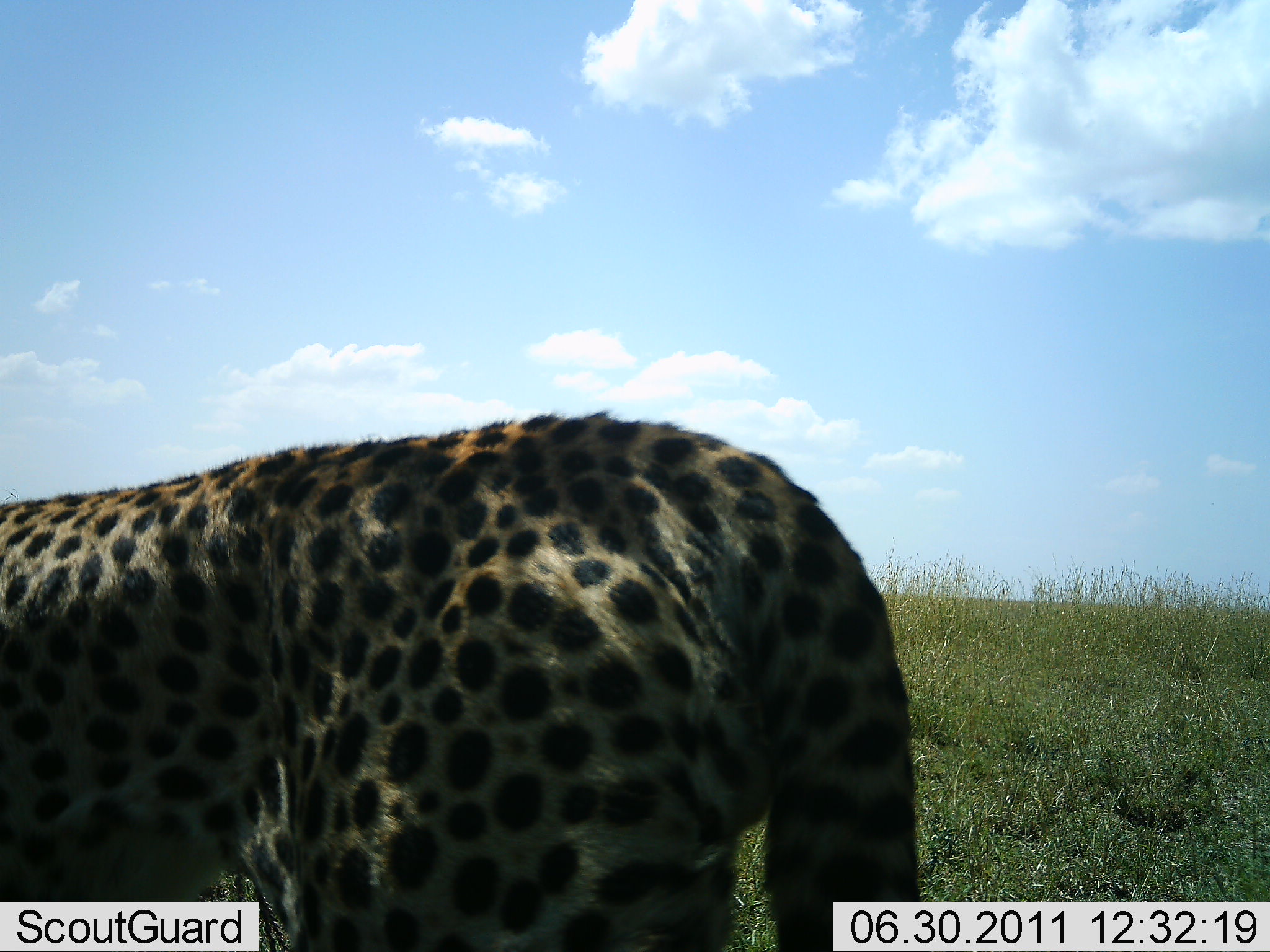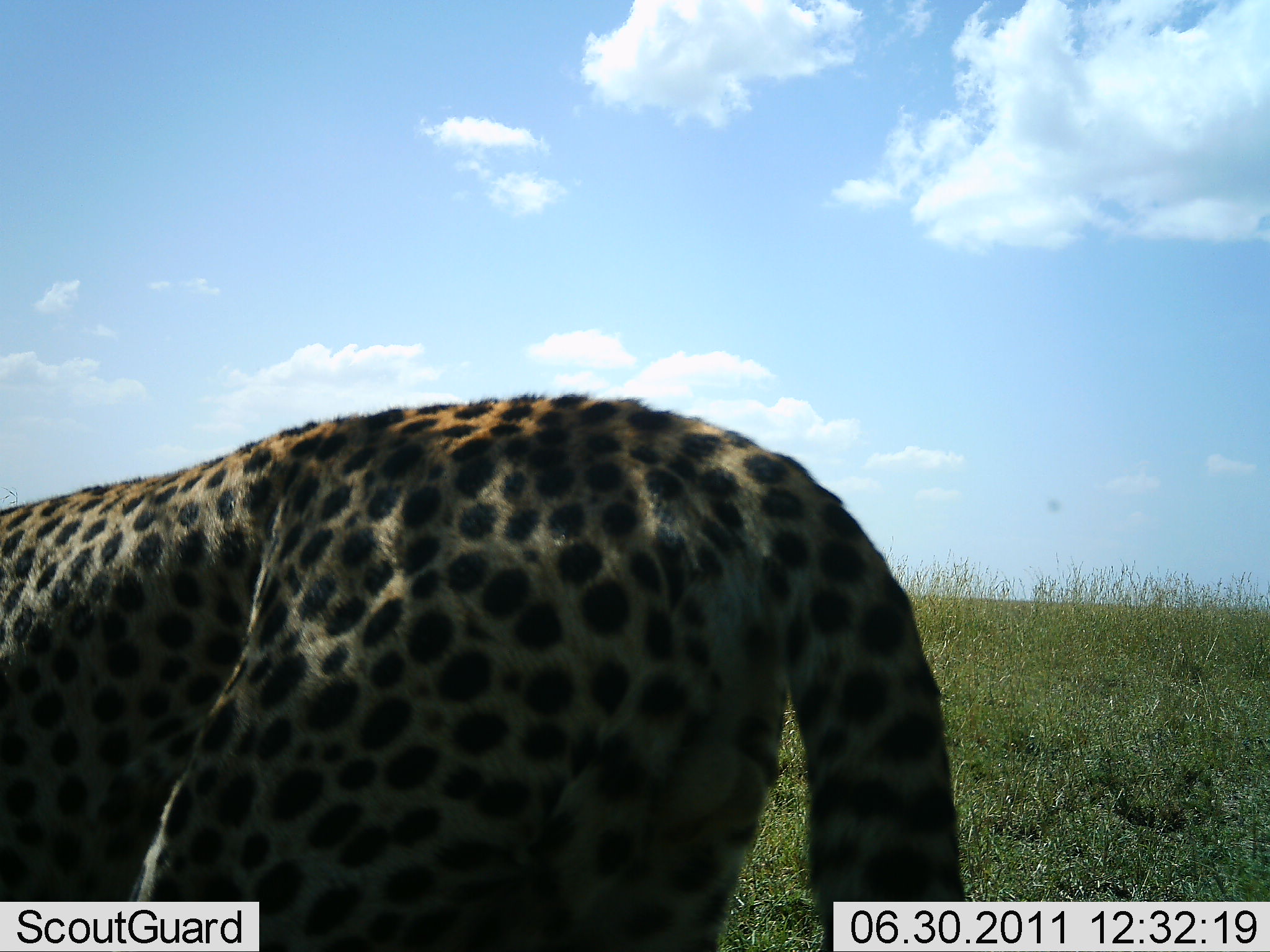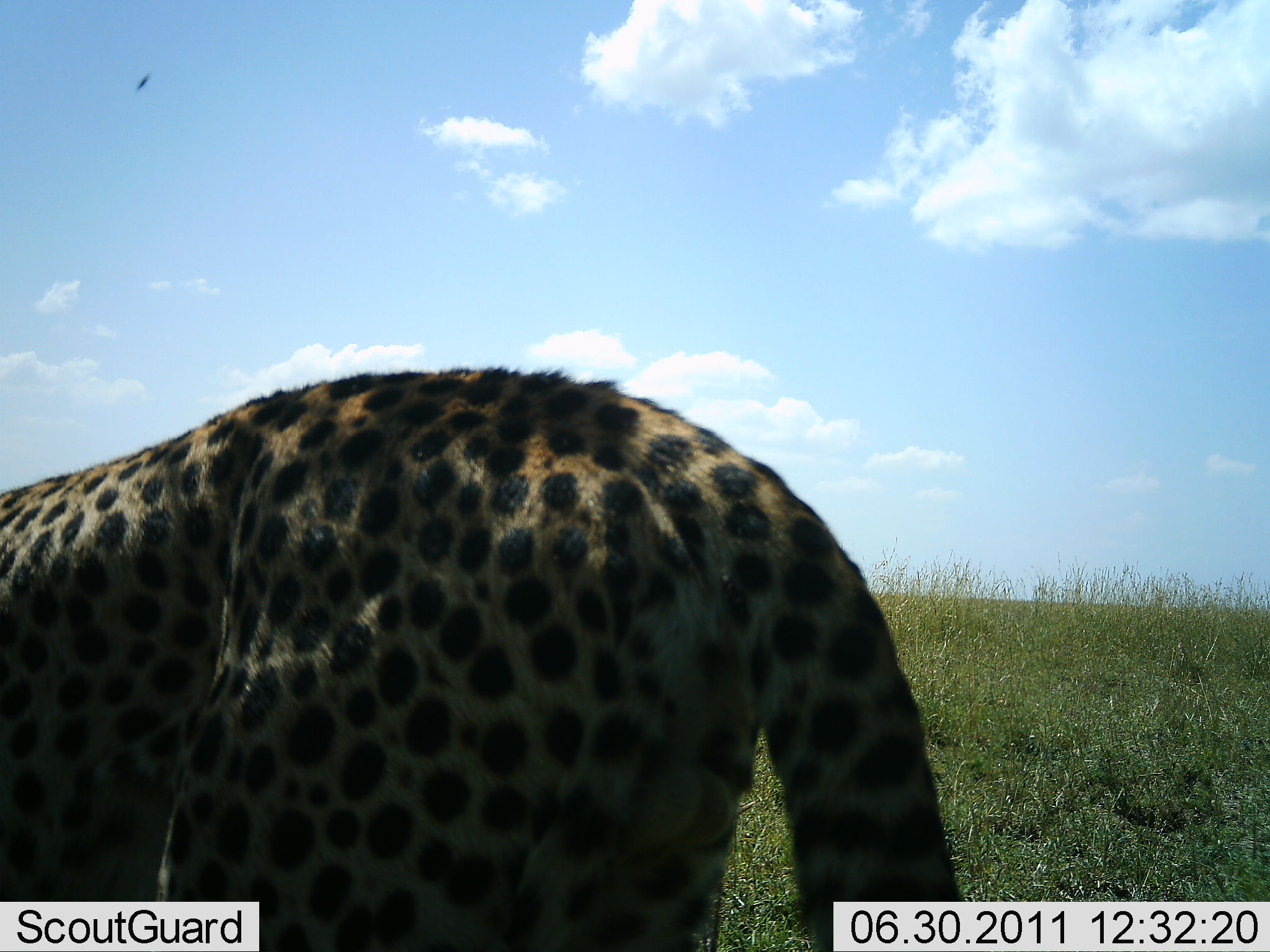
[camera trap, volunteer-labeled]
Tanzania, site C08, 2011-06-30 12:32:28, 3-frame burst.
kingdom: Animalia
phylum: Chordata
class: Mammalia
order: Carnivora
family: Felidae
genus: Acinonyx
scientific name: Acinonyx jubatus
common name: cheetah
Cheetah (Acinonyx jubatus), count 1. Behavior (volunteer vote fractions): standing 82%, resting 0%, moving 27%, interacting 0%. Young present (vote fraction): 0%. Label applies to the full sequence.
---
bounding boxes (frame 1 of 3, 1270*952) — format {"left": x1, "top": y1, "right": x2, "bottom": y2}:
animal: {"left": 1, "top": 410, "right": 923, "bottom": 952}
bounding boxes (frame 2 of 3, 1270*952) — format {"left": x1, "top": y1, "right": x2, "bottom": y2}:
animal: {"left": 0, "top": 390, "right": 963, "bottom": 952}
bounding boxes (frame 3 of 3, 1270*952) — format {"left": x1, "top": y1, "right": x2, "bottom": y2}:
animal: {"left": 0, "top": 372, "right": 967, "bottom": 951}